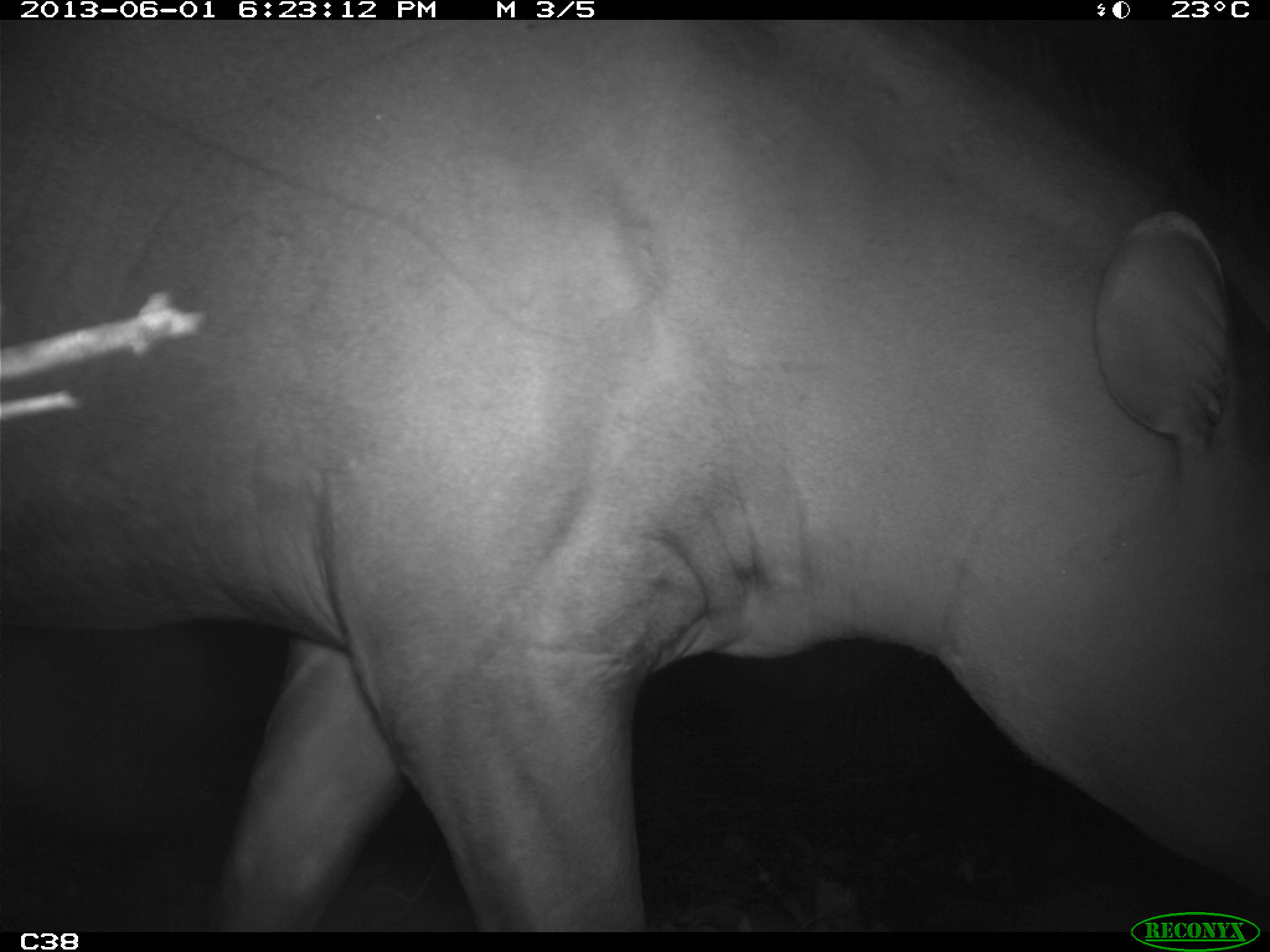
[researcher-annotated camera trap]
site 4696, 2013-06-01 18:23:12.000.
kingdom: Animalia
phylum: Chordata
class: Mammalia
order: Perissodactyla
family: Tapiridae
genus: Tapirus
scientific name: Tapirus terrestris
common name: south american tapir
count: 1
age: adult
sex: male